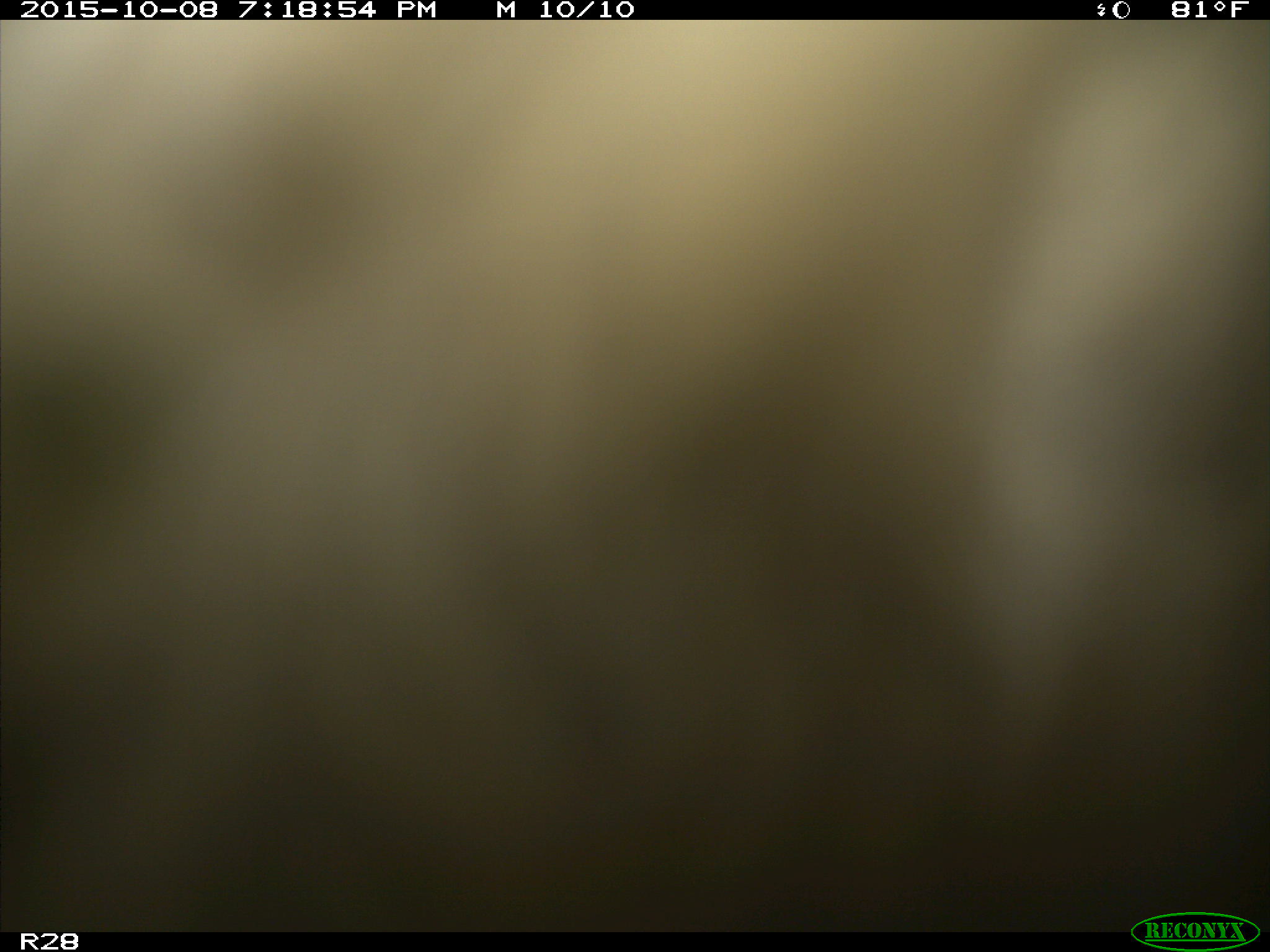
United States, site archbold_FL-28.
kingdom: Animalia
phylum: Chordata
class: Mammalia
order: Artiodactyla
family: Bovidae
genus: Bos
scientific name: Bos taurus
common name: domestic cow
Bos taurus (domestic cow).